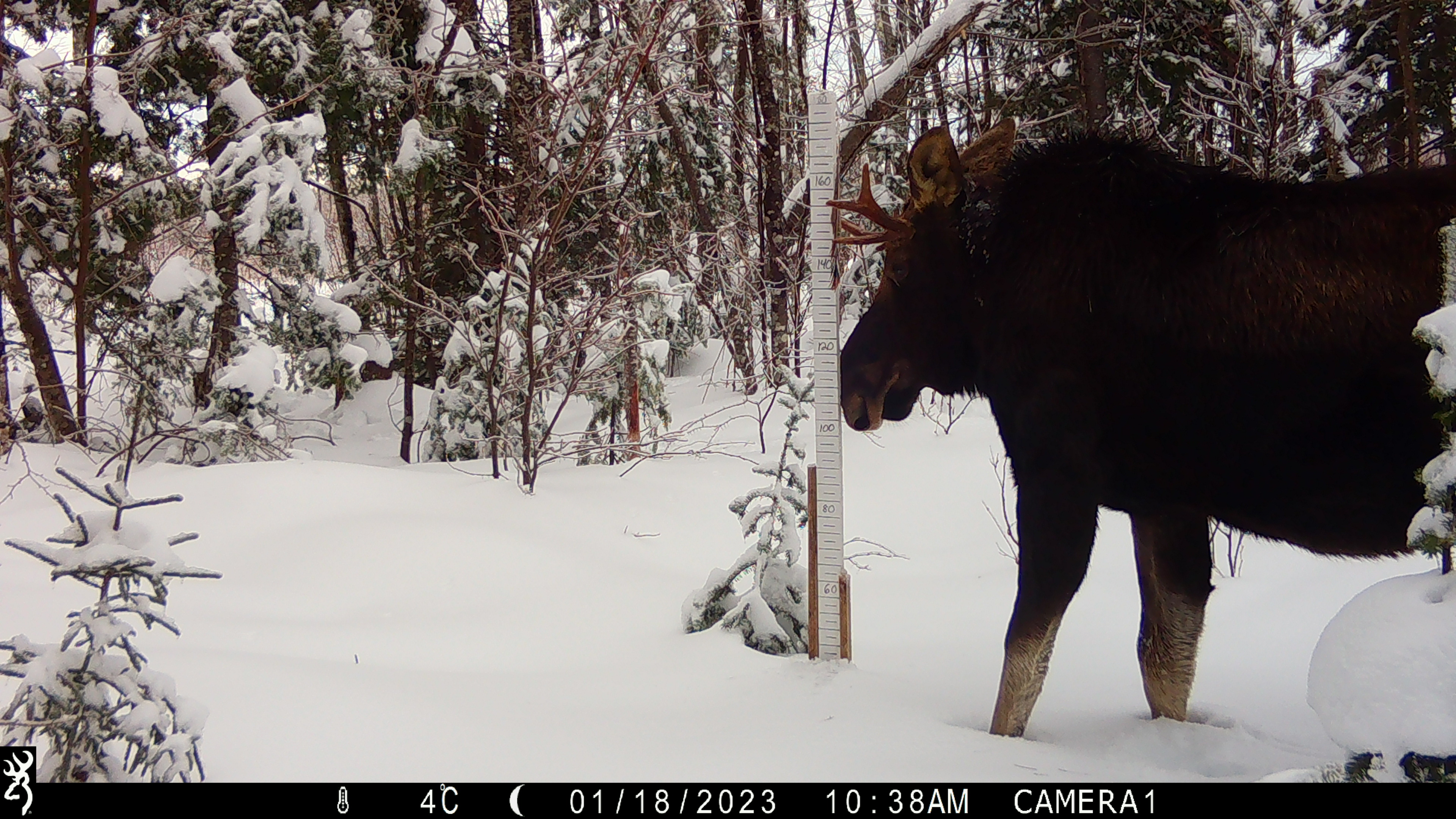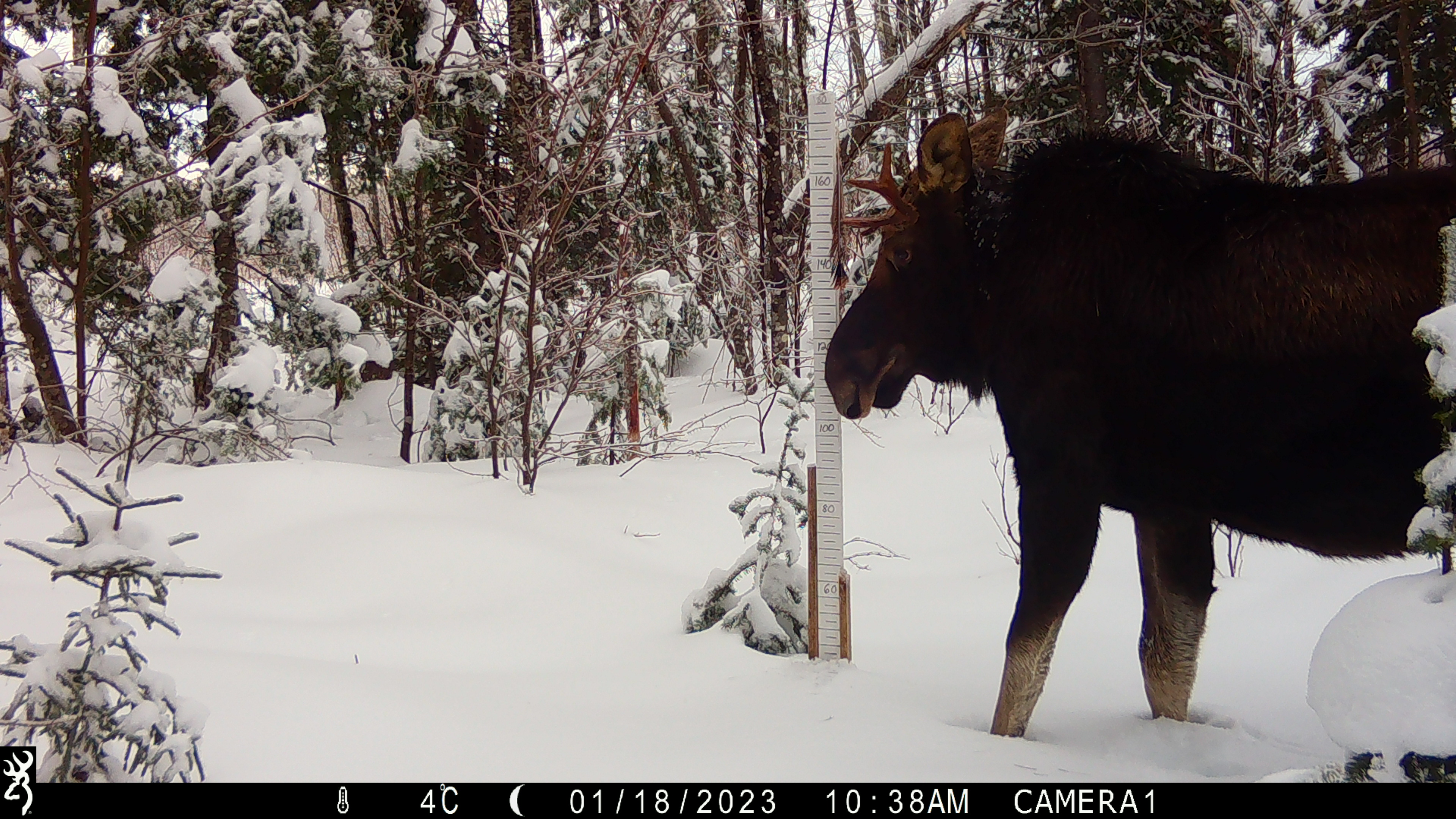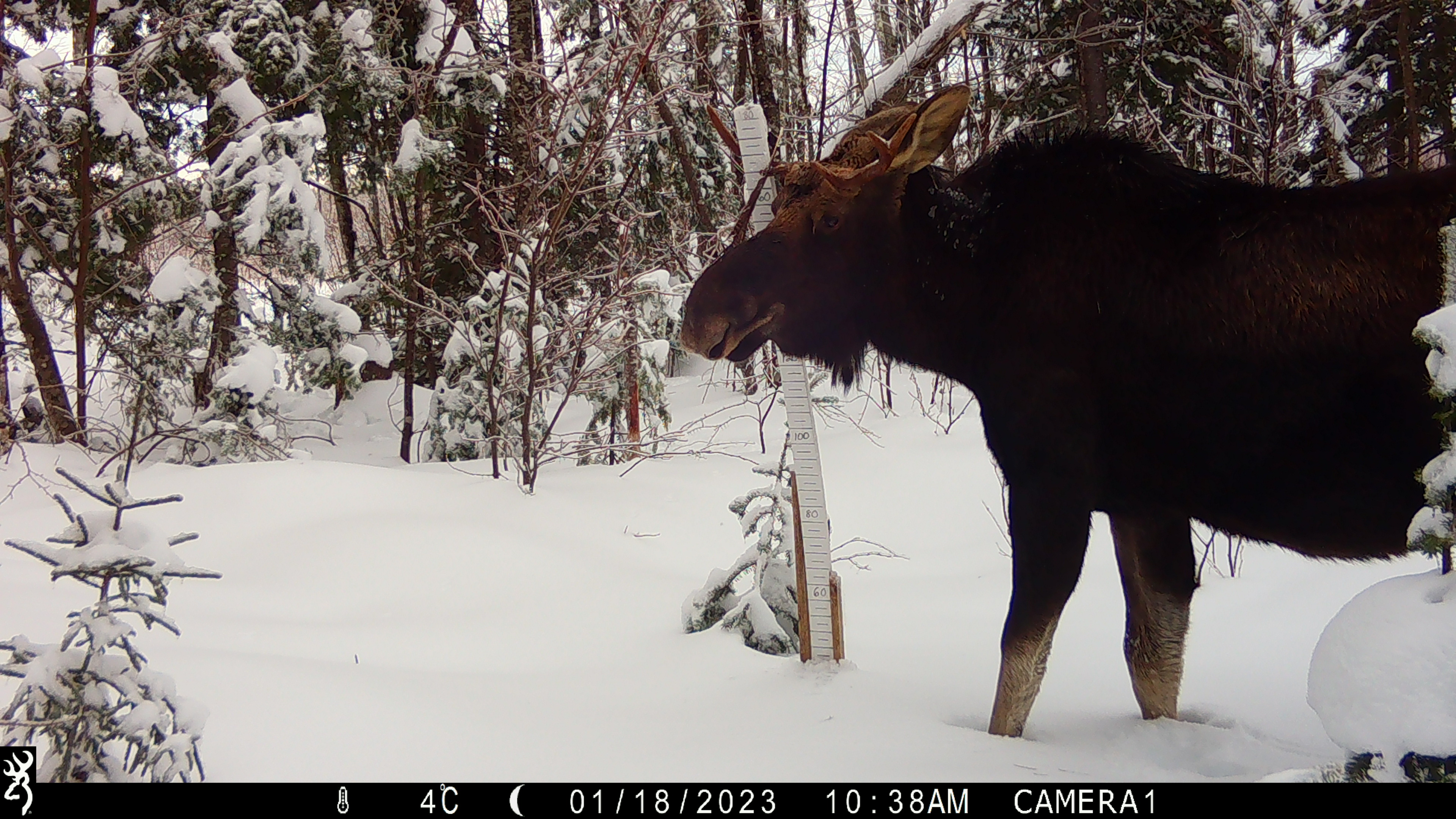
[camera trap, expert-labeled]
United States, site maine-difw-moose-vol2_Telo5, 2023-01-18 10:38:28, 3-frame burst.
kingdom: Animalia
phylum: Chordata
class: Mammalia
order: Artiodactyla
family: Cervidae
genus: Alces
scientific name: Alces alces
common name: moose